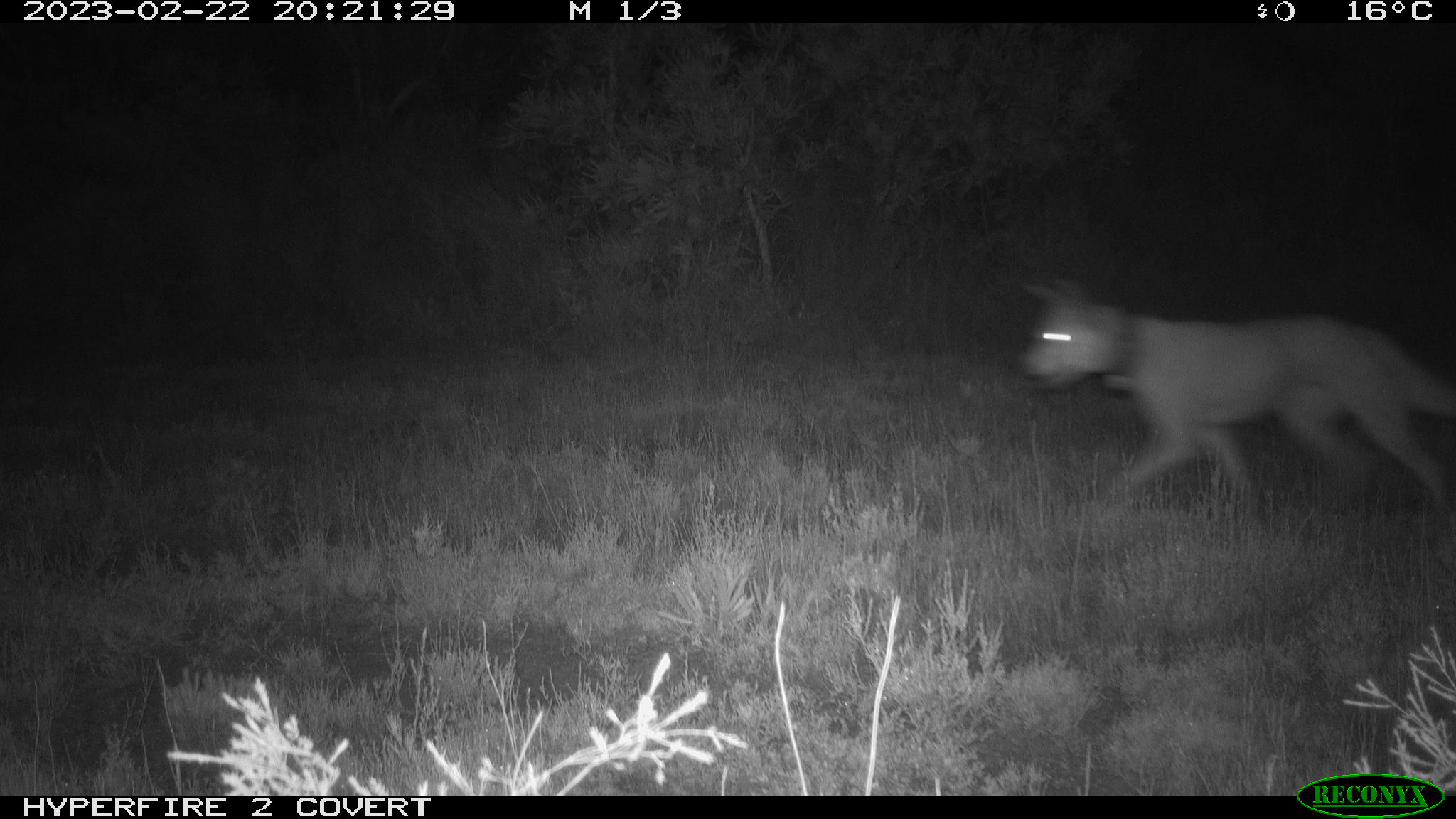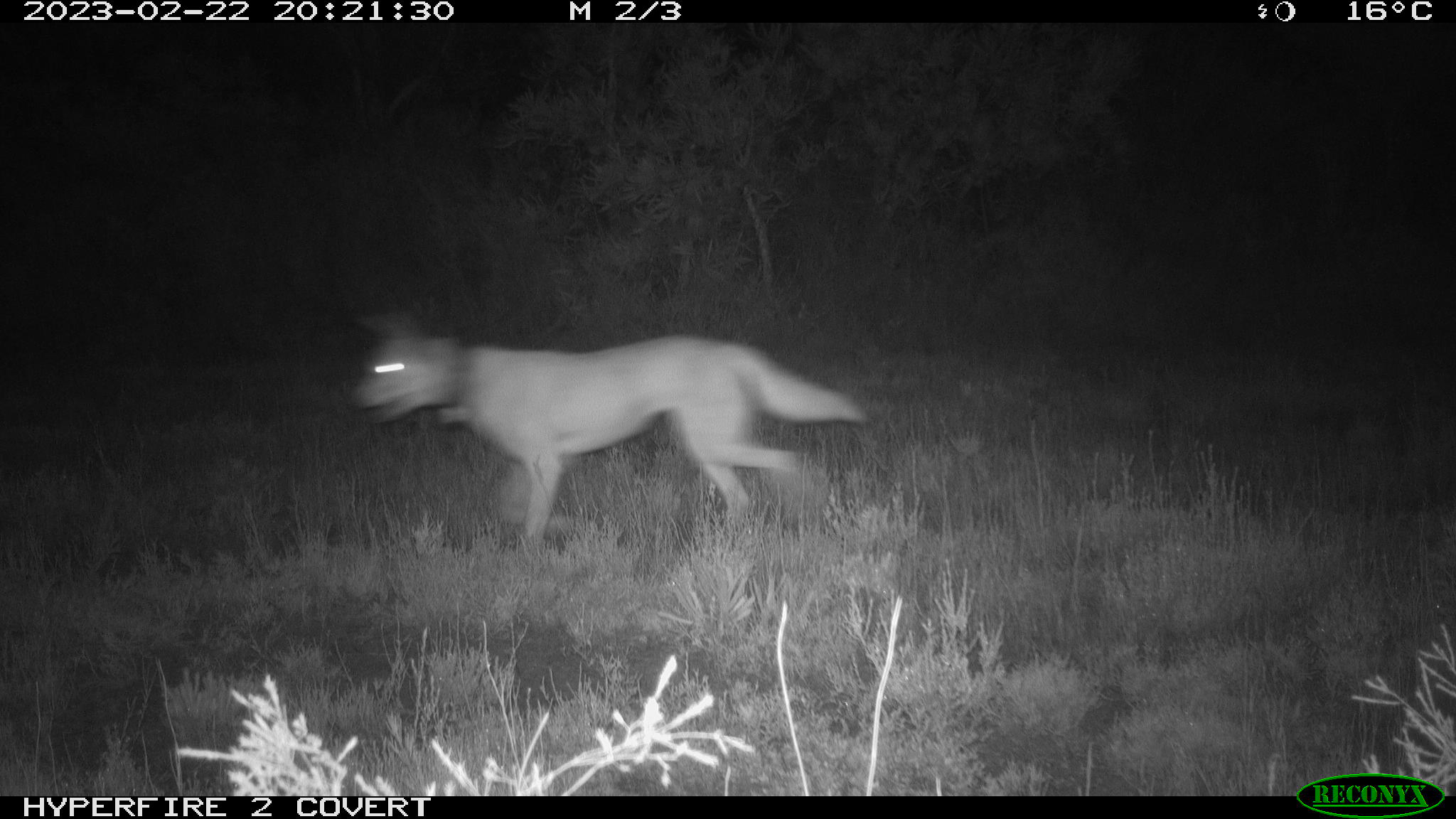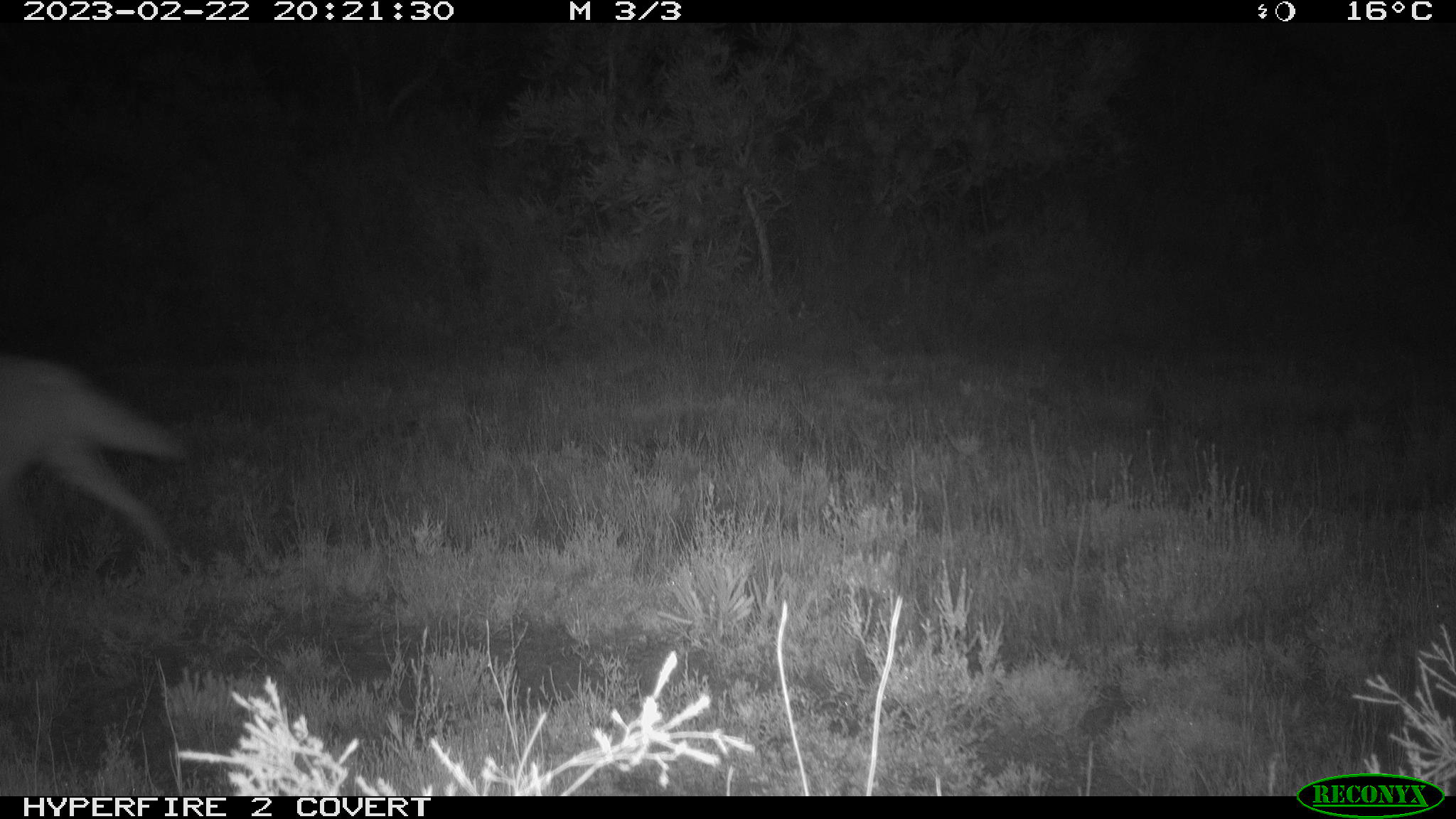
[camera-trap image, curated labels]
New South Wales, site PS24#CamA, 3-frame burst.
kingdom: Animalia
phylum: Chordata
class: Mammalia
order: Carnivora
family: Canidae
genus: Canis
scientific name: Canis familiaris dingo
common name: dingo